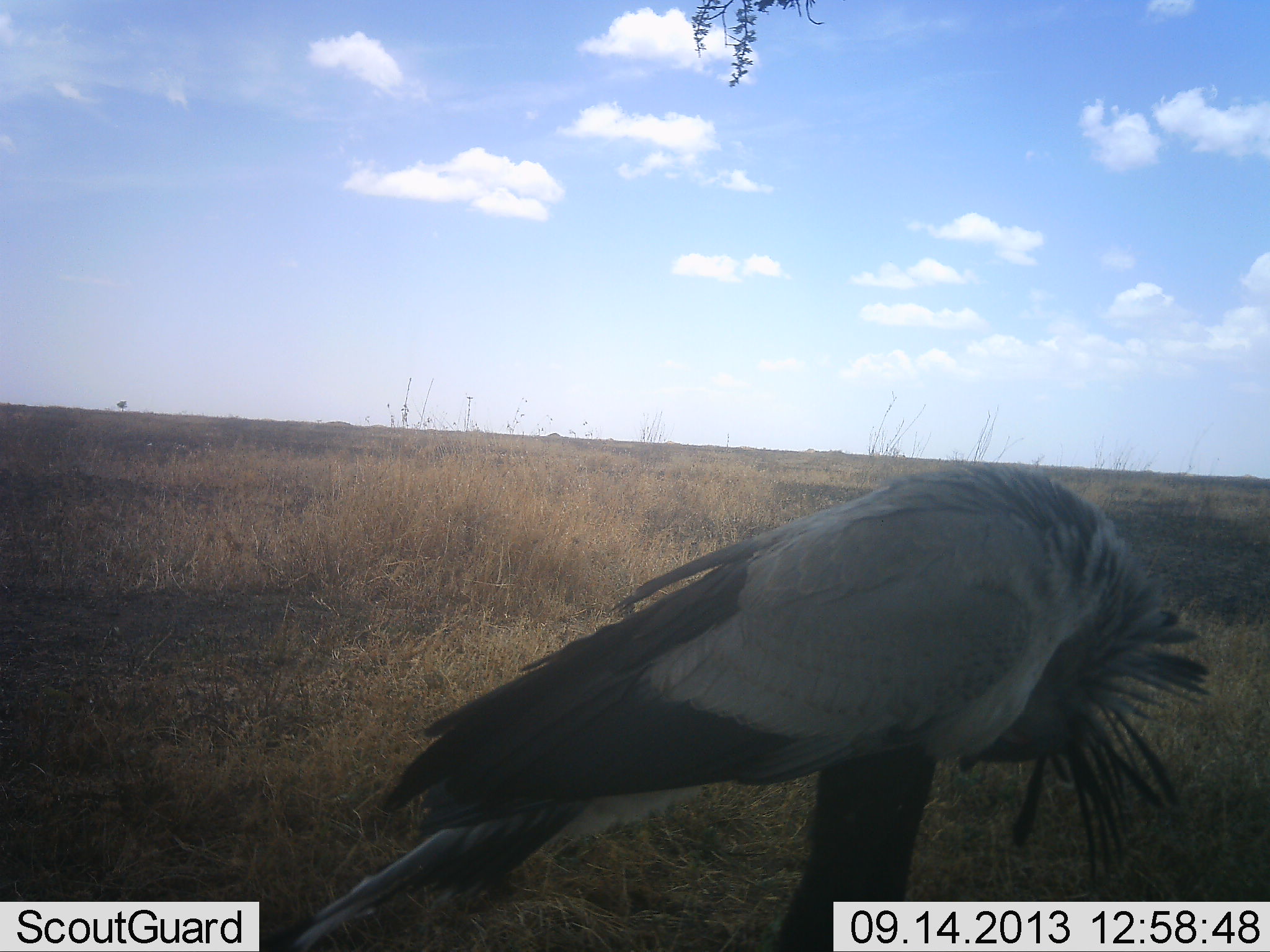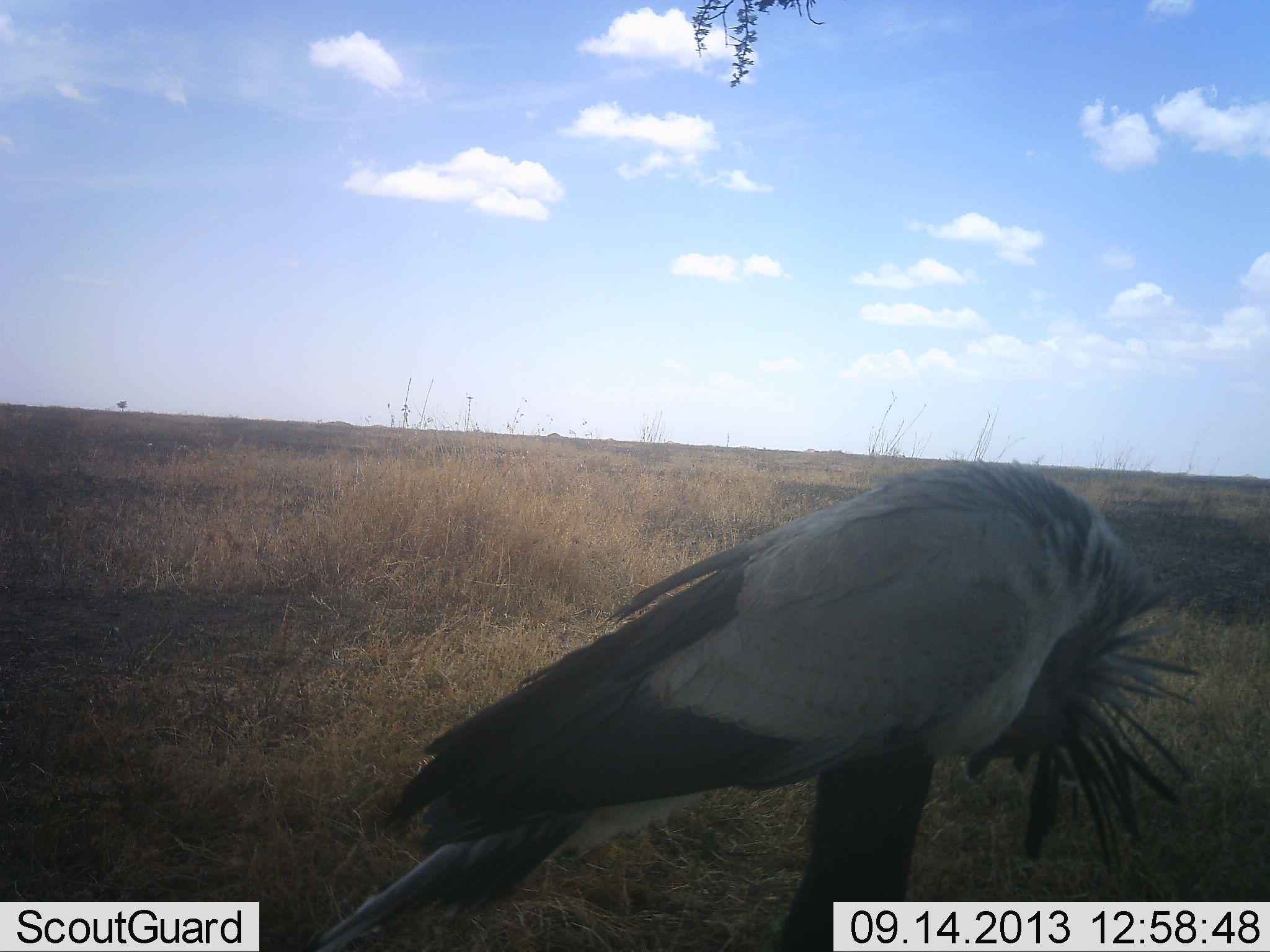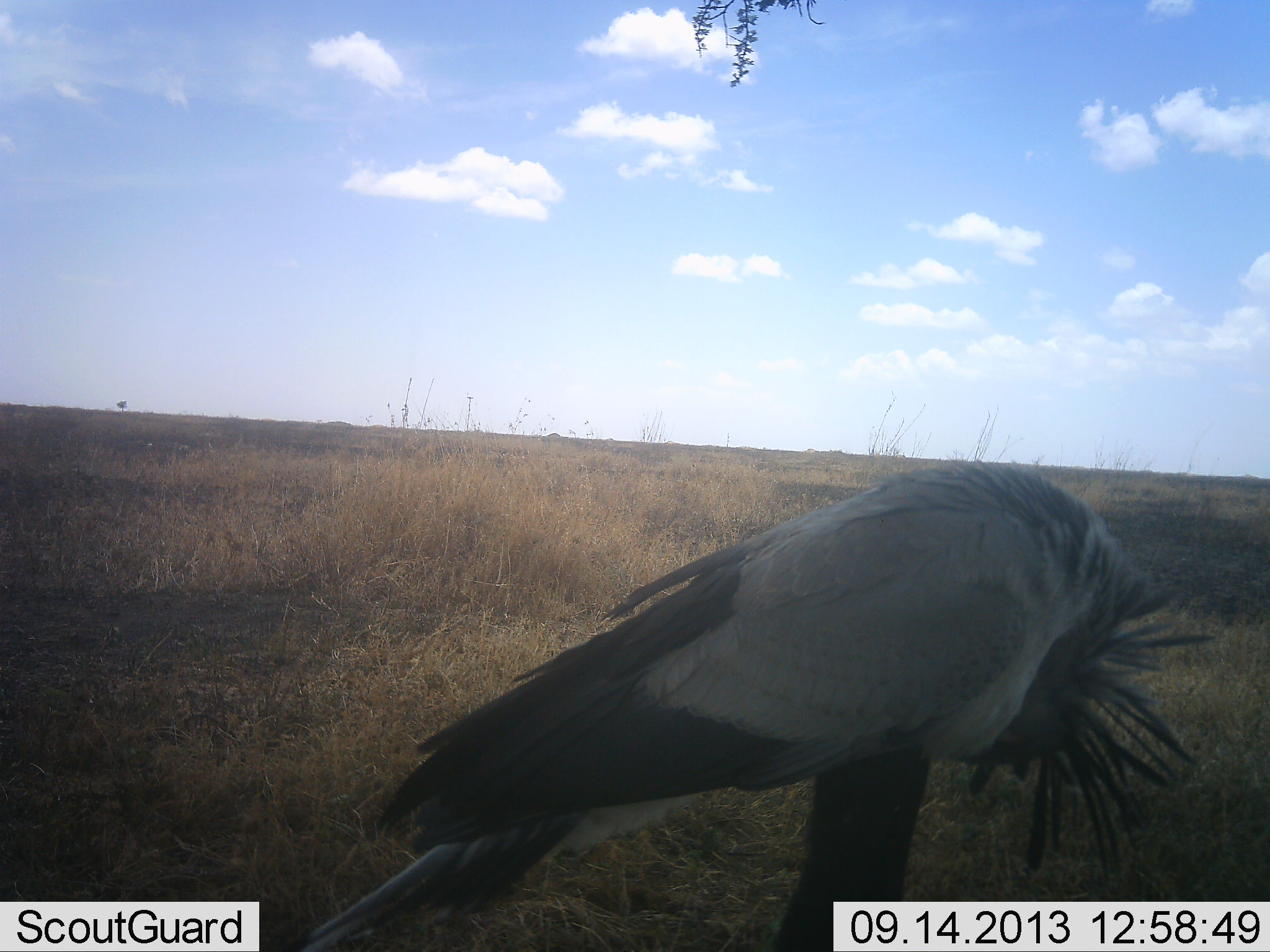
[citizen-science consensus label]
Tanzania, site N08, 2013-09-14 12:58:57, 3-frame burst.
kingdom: Animalia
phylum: Chordata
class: Aves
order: Accipitriformes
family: Sagittariidae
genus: Sagittarius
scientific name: Sagittarius serpentarius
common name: secretary bird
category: secretarybird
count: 1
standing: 82%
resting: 18%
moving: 0%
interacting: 0%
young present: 0%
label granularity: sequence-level